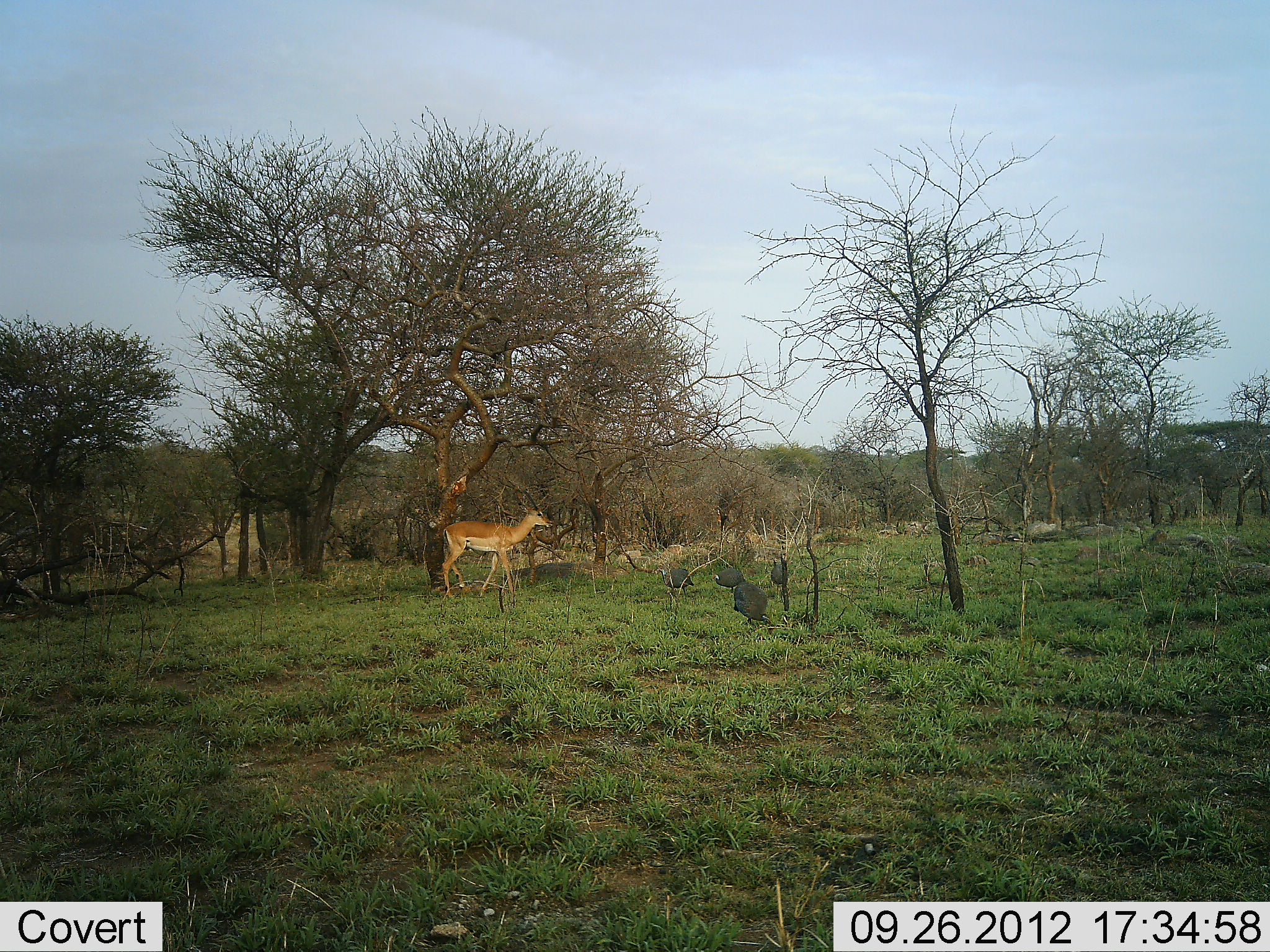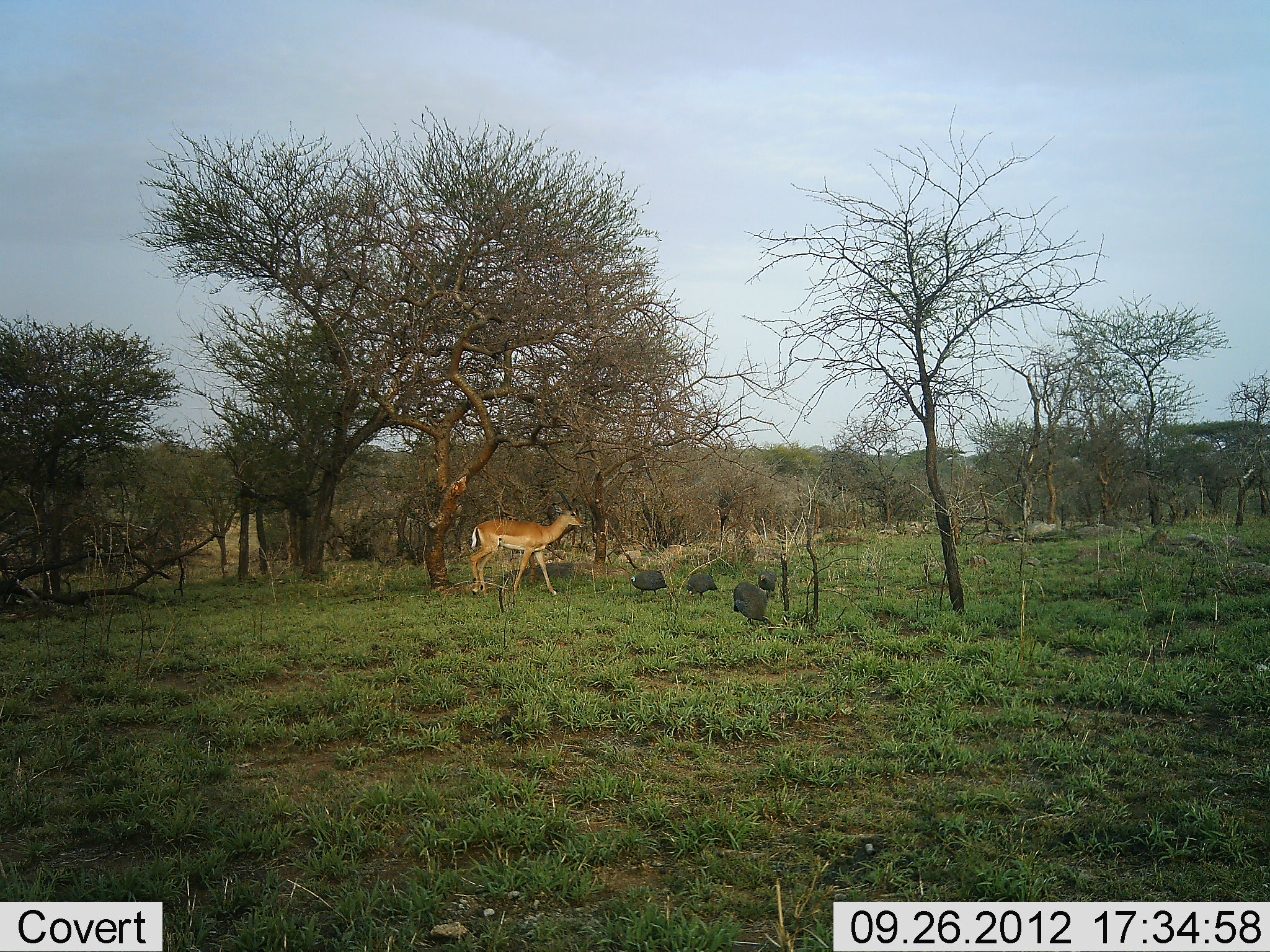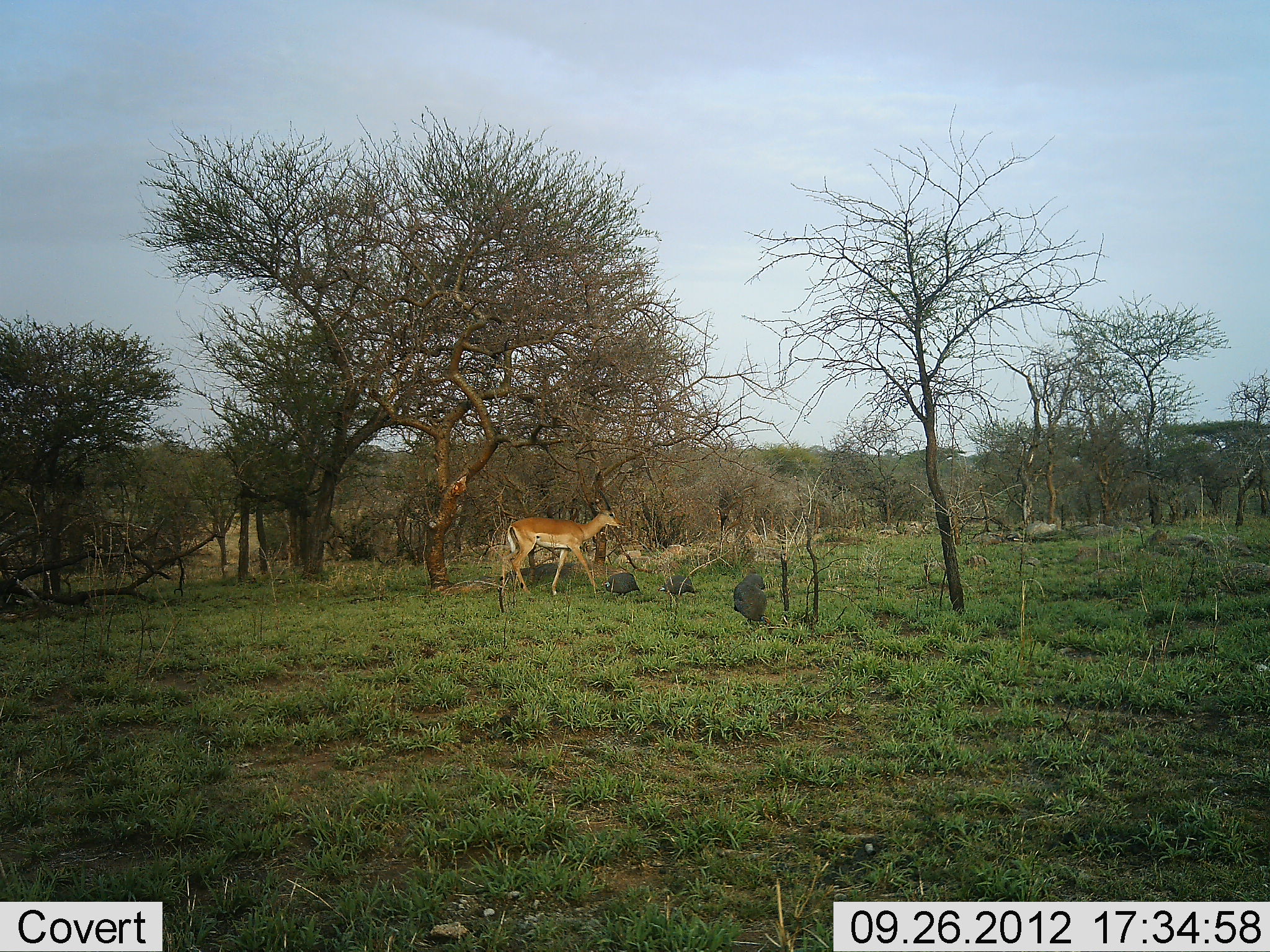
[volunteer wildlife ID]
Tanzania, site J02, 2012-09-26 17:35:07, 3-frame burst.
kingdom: Animalia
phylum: Chordata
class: Aves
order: Galliformes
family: Numididae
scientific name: Numididae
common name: guinea fowl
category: guineafowl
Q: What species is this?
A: Guineafowl (guinea fowl) (Numididae).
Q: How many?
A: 4.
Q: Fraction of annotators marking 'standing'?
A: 38%.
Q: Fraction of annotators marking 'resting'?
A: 6%.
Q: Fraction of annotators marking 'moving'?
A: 88%.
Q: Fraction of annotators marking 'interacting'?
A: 0%.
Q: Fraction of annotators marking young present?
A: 0%.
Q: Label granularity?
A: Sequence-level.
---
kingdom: Animalia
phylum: Chordata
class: Mammalia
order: Artiodactyla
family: Bovidae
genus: Aepyceros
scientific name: Aepyceros melampus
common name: impala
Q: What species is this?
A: Impala (Aepyceros melampus).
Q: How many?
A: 1.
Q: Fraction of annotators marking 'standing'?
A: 0%.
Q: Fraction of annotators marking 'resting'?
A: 0%.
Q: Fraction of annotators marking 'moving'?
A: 100%.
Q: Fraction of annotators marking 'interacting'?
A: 0%.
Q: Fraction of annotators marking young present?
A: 0%.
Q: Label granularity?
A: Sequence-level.